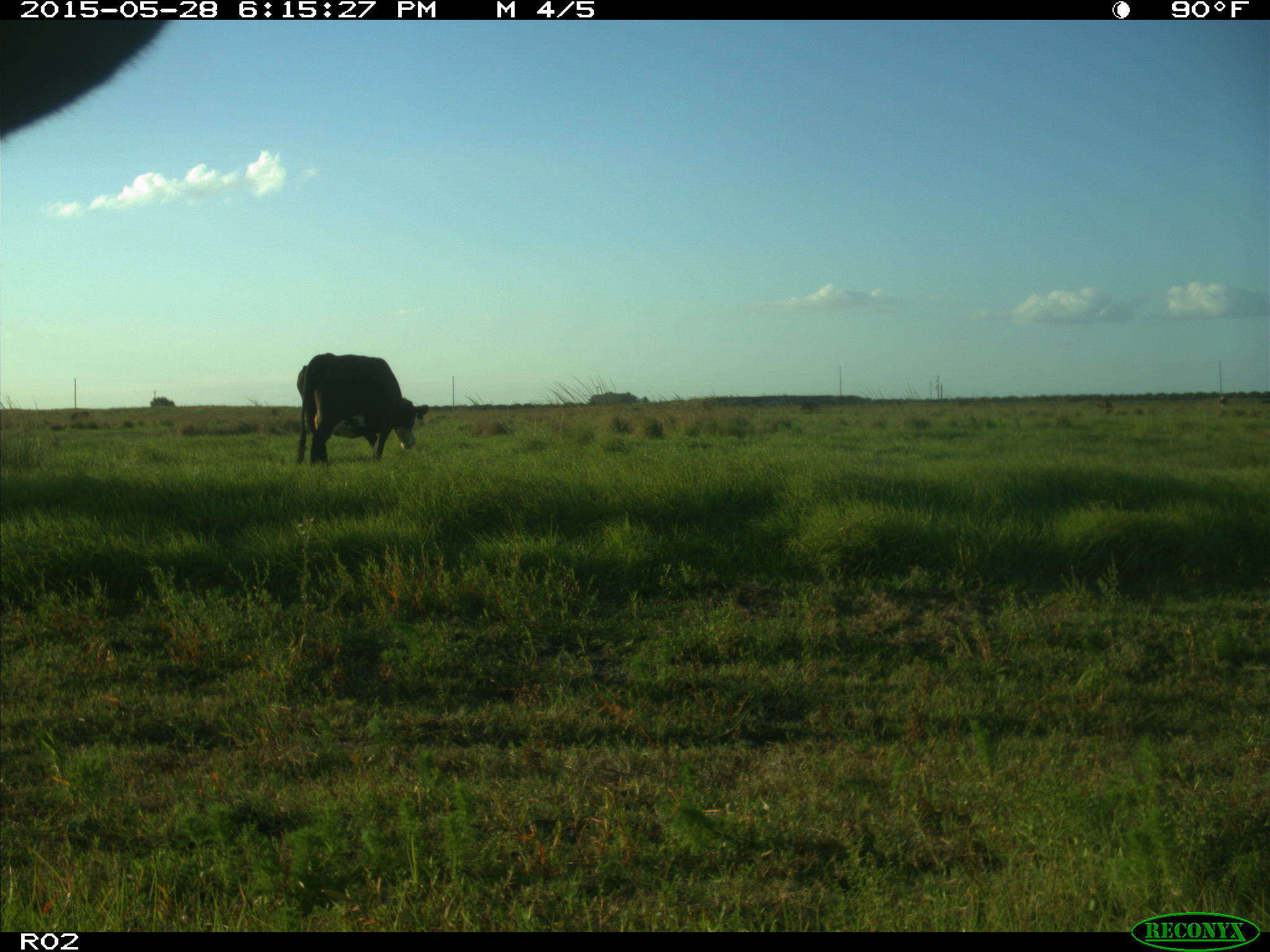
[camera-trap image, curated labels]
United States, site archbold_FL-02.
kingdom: Animalia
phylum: Chordata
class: Mammalia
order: Artiodactyla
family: Bovidae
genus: Bos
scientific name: Bos taurus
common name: domestic cow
Bos taurus (domestic cow).